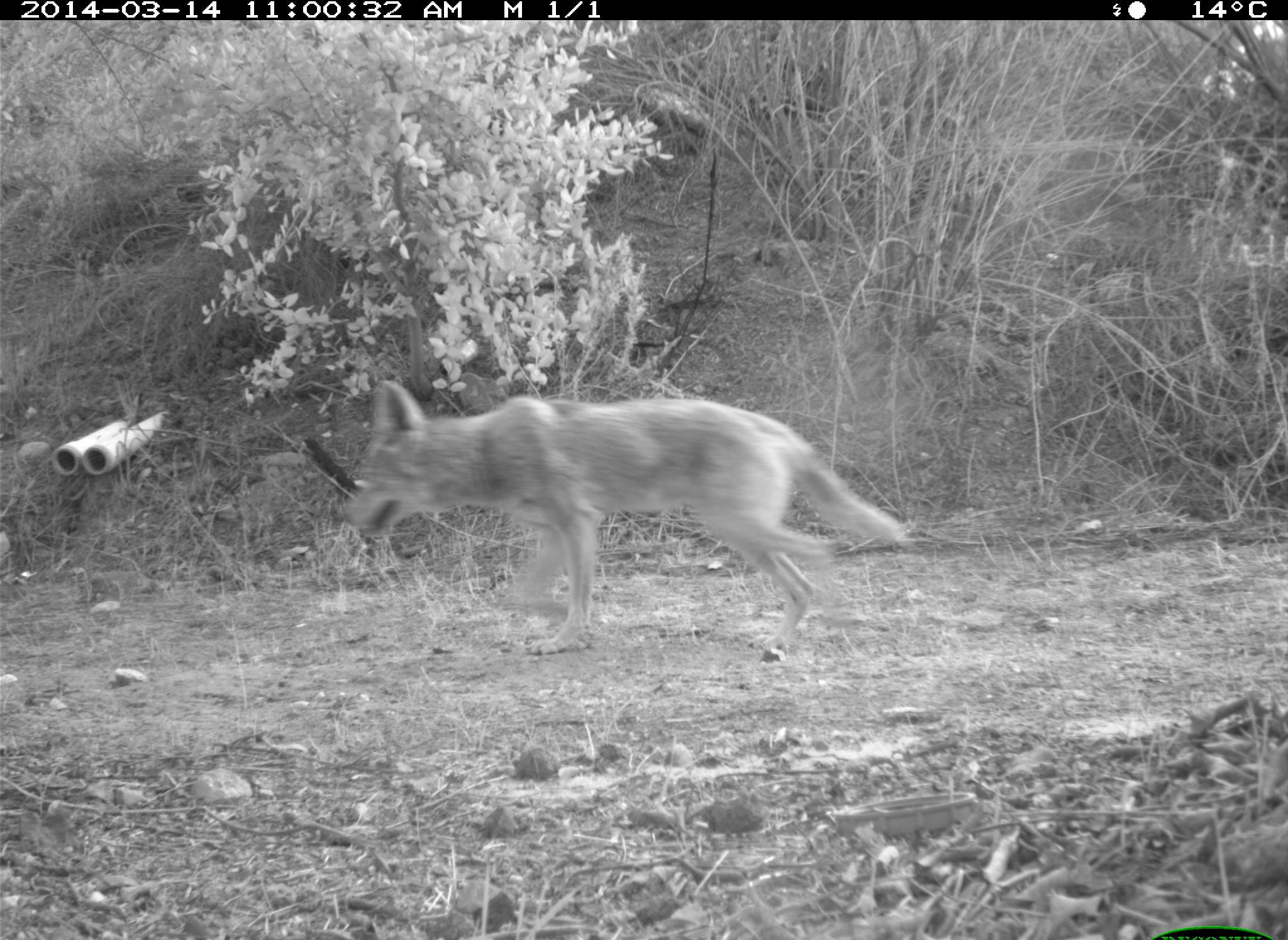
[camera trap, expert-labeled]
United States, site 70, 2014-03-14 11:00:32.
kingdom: Animalia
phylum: Chordata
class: Mammalia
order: Carnivora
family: Canidae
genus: Canis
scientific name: Canis latrans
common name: coyote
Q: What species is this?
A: Coyote (Canis latrans).